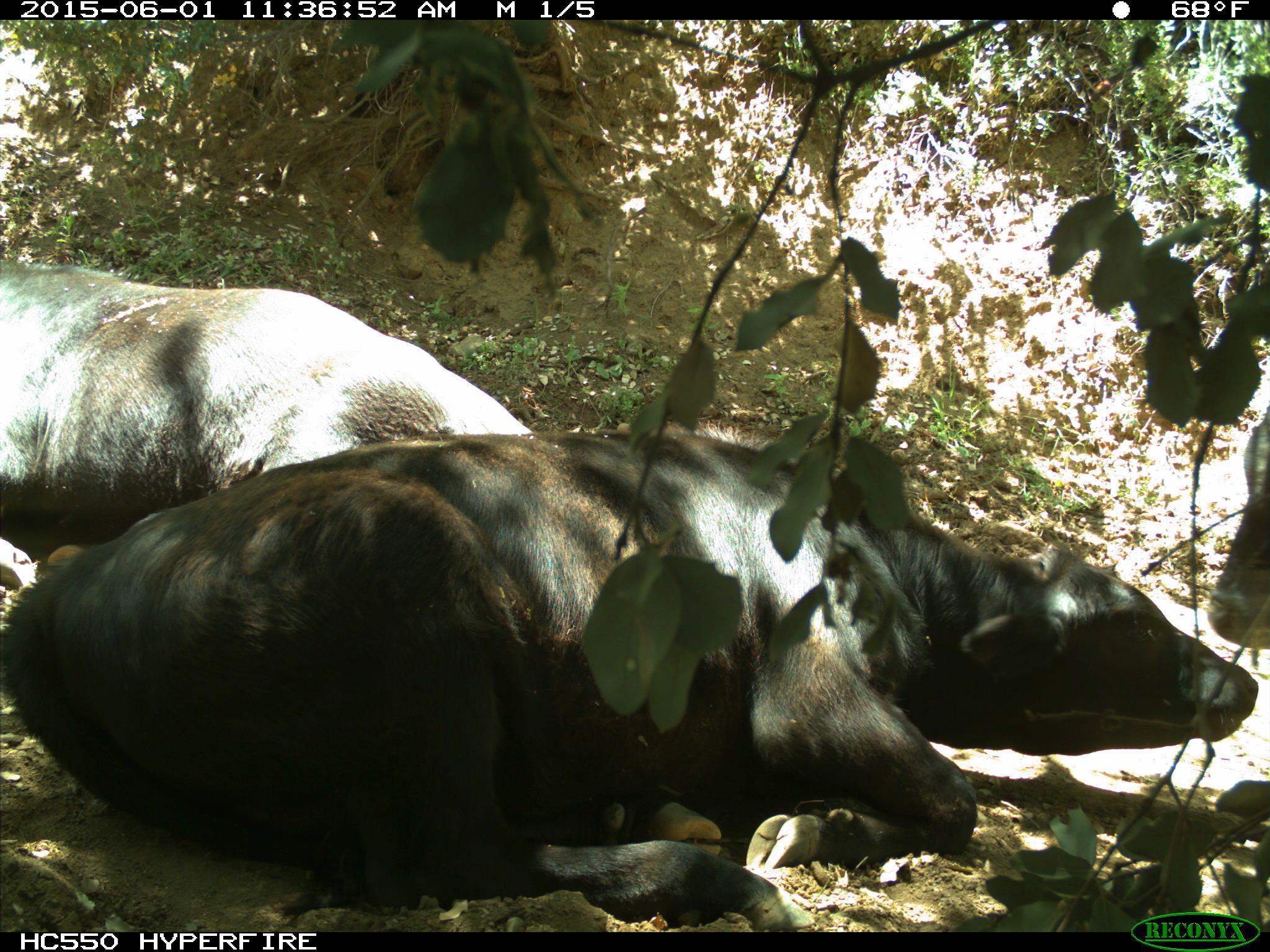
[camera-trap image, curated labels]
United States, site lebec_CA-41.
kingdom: Animalia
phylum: Chordata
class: Mammalia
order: Artiodactyla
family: Bovidae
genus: Bos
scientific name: Bos taurus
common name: domestic cow